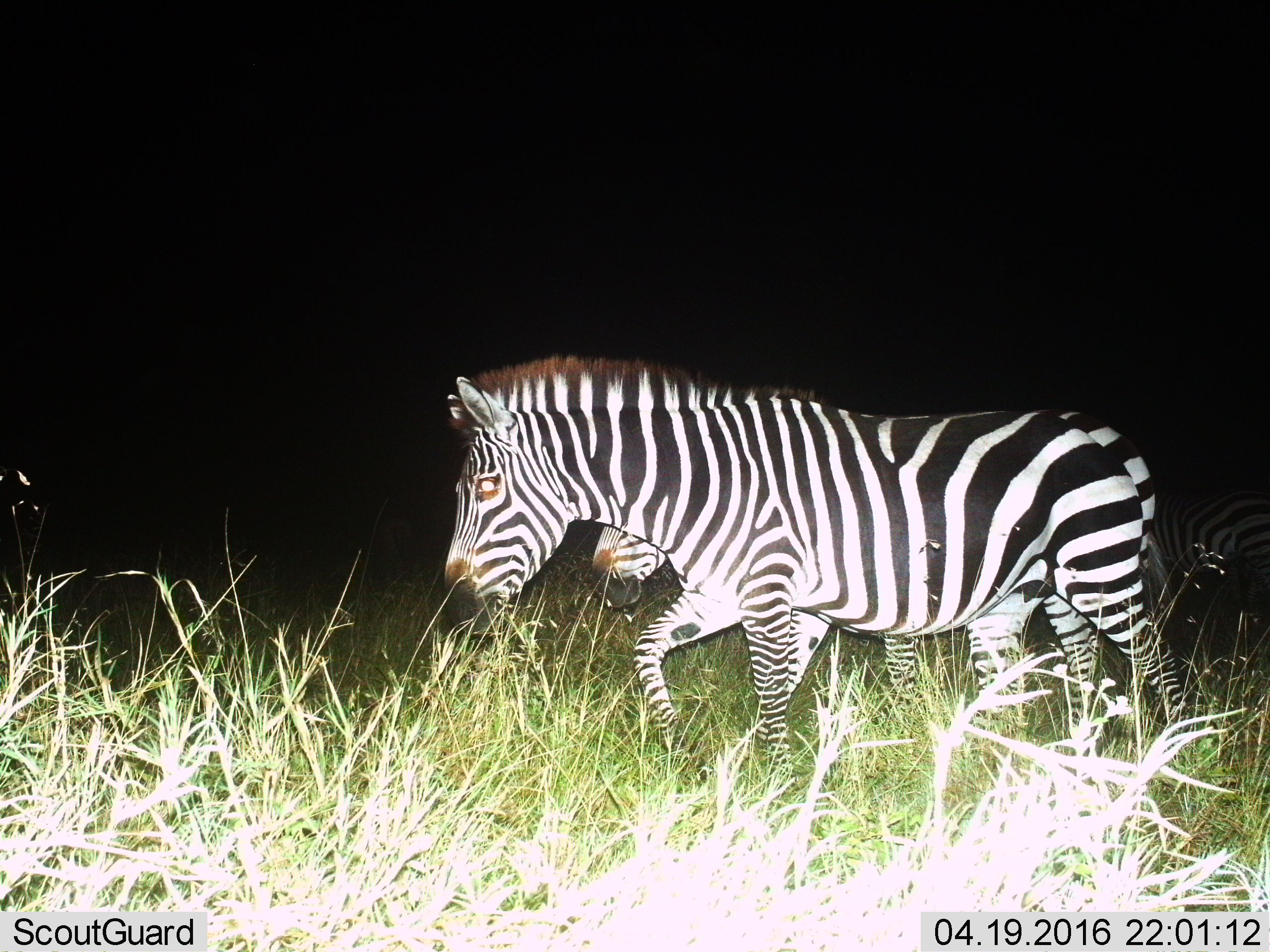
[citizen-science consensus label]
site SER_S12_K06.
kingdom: Animalia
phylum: Chordata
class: Mammalia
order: Perissodactyla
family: Equidae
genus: Equus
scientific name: Equus quagga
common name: plains zebra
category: zebraplains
Zebraplains (plains zebra) (Equus quagga), count 3. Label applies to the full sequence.